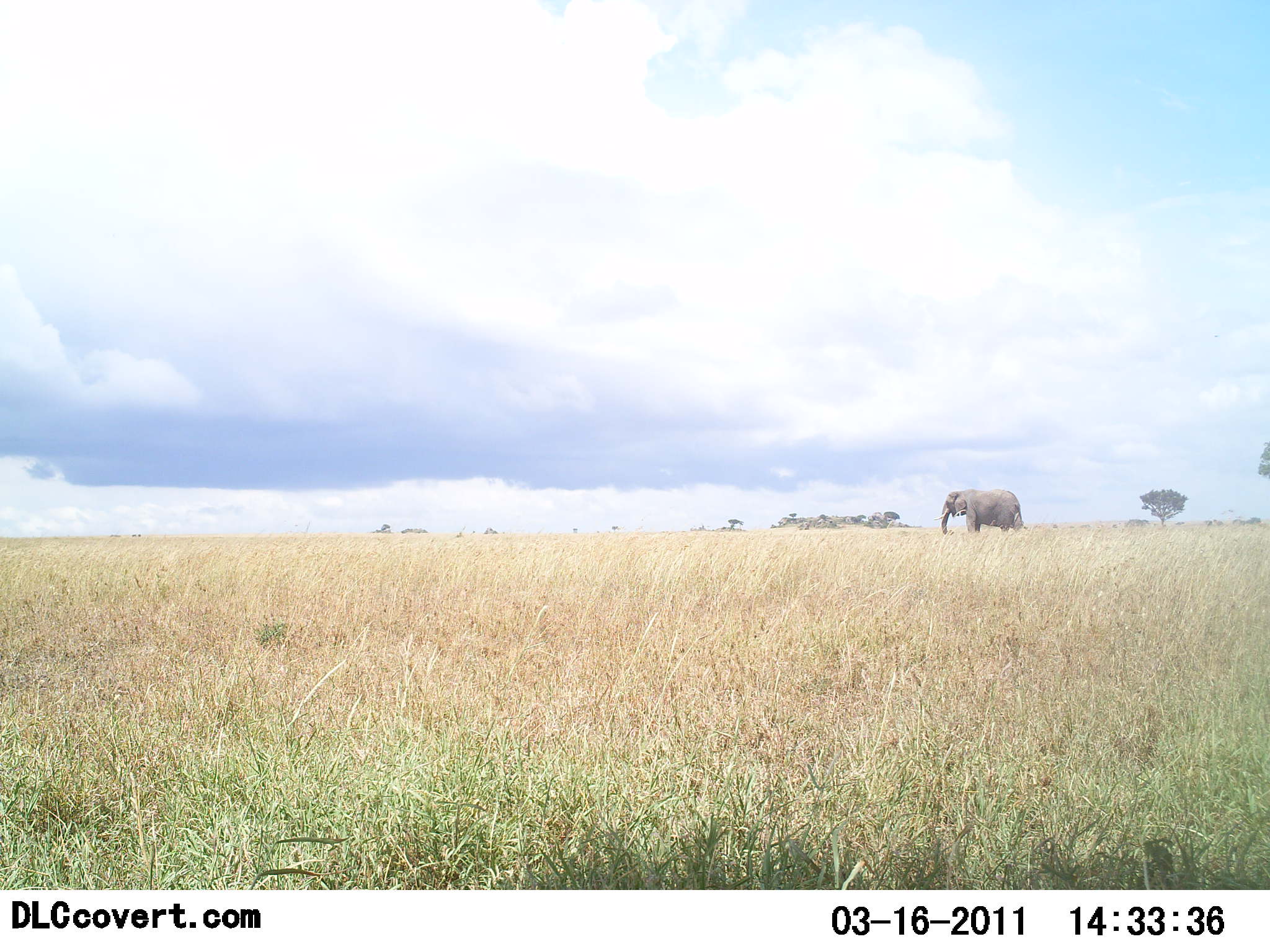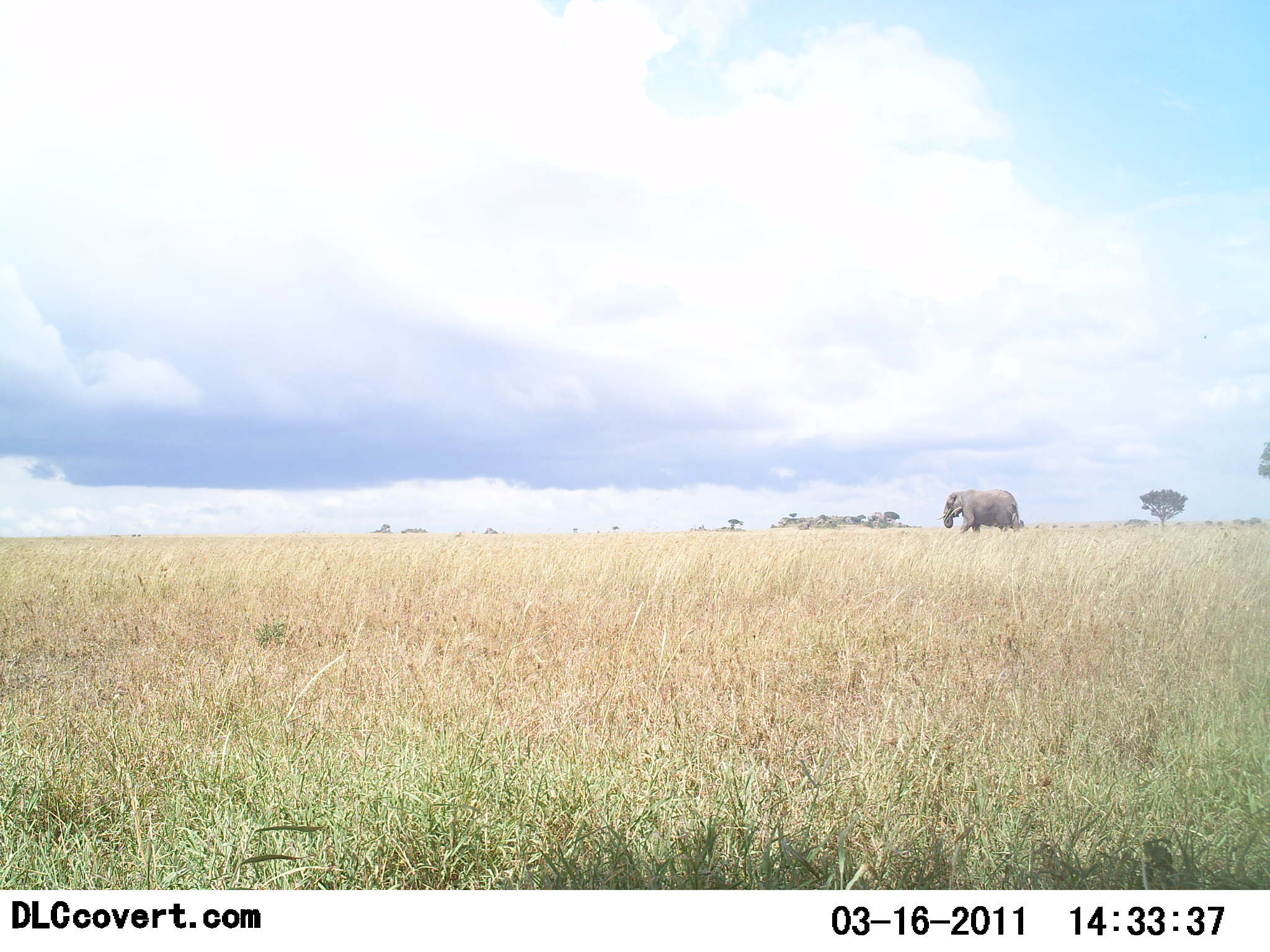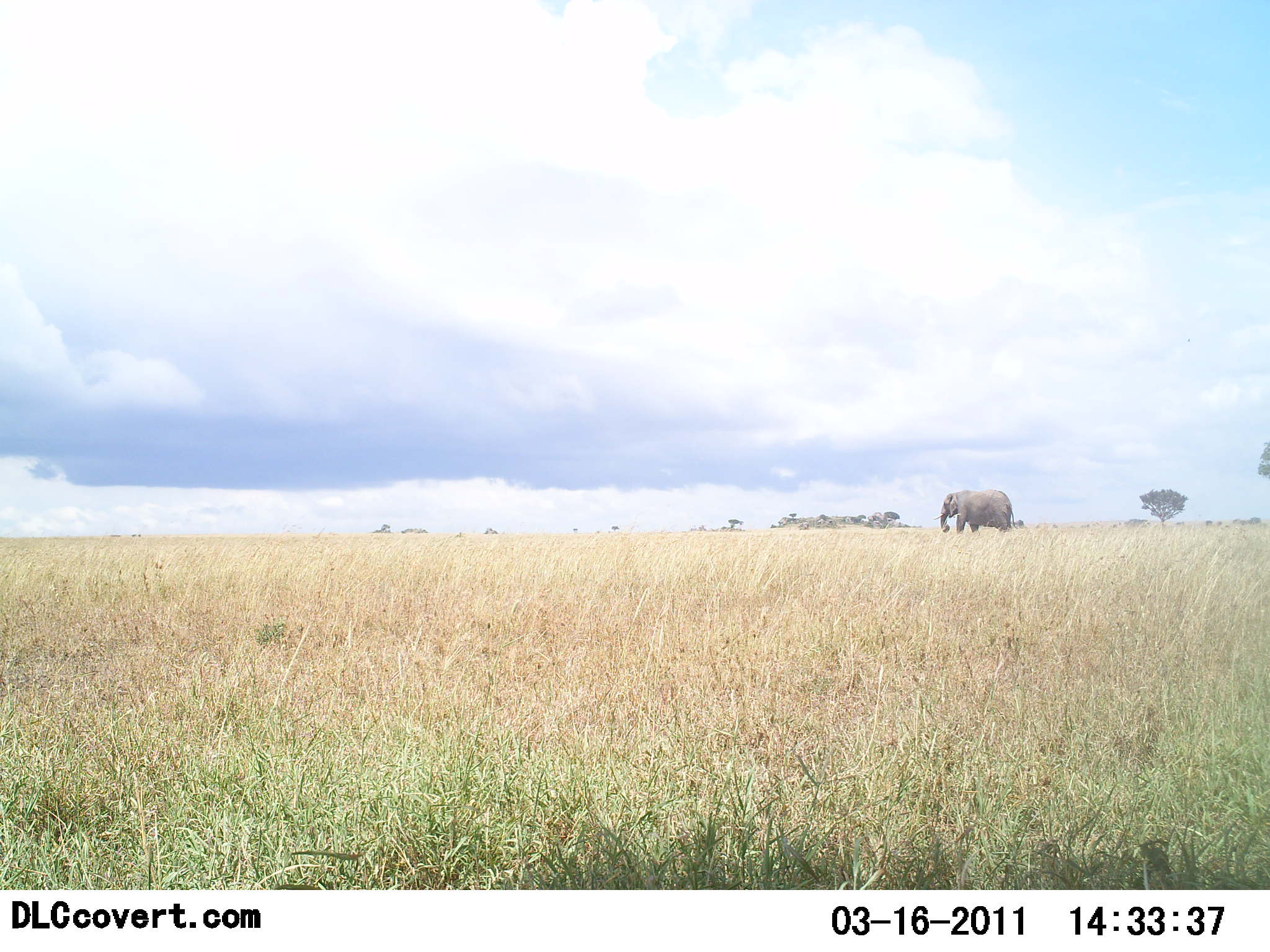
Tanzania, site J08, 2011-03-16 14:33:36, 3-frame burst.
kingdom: Animalia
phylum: Chordata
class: Mammalia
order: Proboscidea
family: Elephantidae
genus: Loxodonta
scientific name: Loxodonta africana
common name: african bush elephant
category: elephant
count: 1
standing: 8%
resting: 0%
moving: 92%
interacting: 0%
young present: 0%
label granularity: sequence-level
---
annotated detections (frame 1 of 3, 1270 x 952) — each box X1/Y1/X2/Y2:
animal: 933/488/1024/534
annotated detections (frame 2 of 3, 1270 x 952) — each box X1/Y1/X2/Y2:
animal: 936/488/1021/534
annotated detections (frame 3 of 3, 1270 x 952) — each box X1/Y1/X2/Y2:
animal: 934/489/1018/534